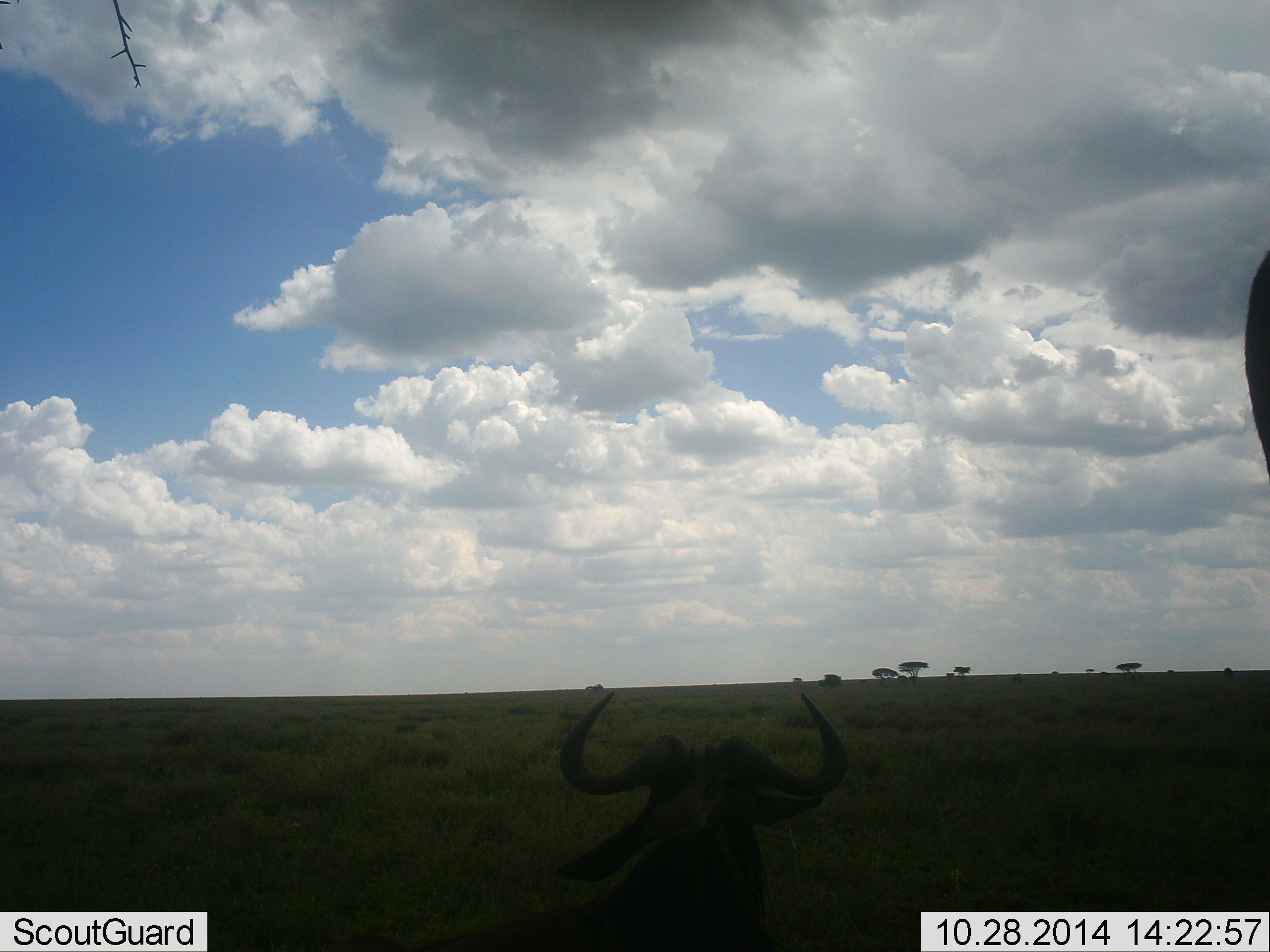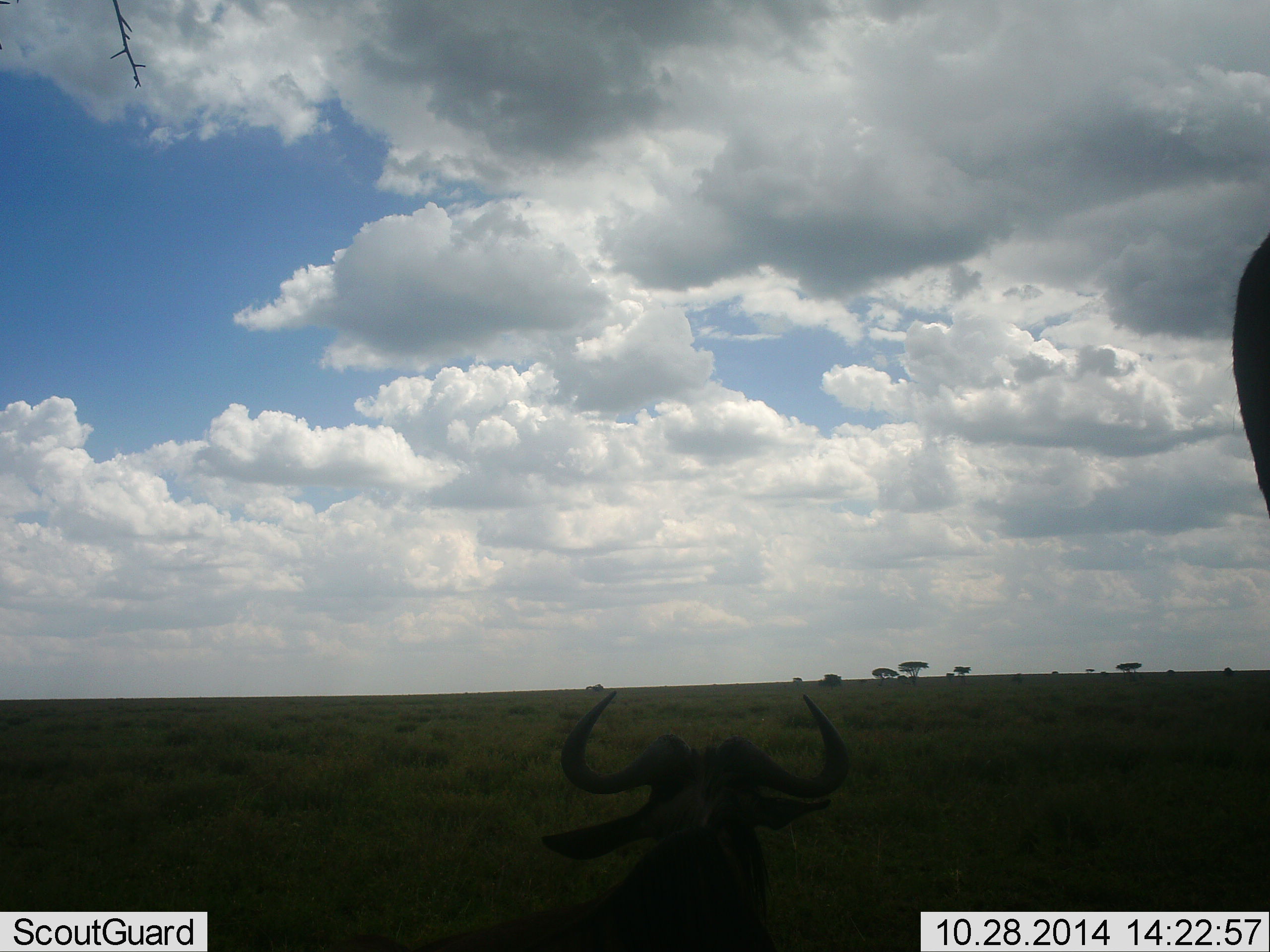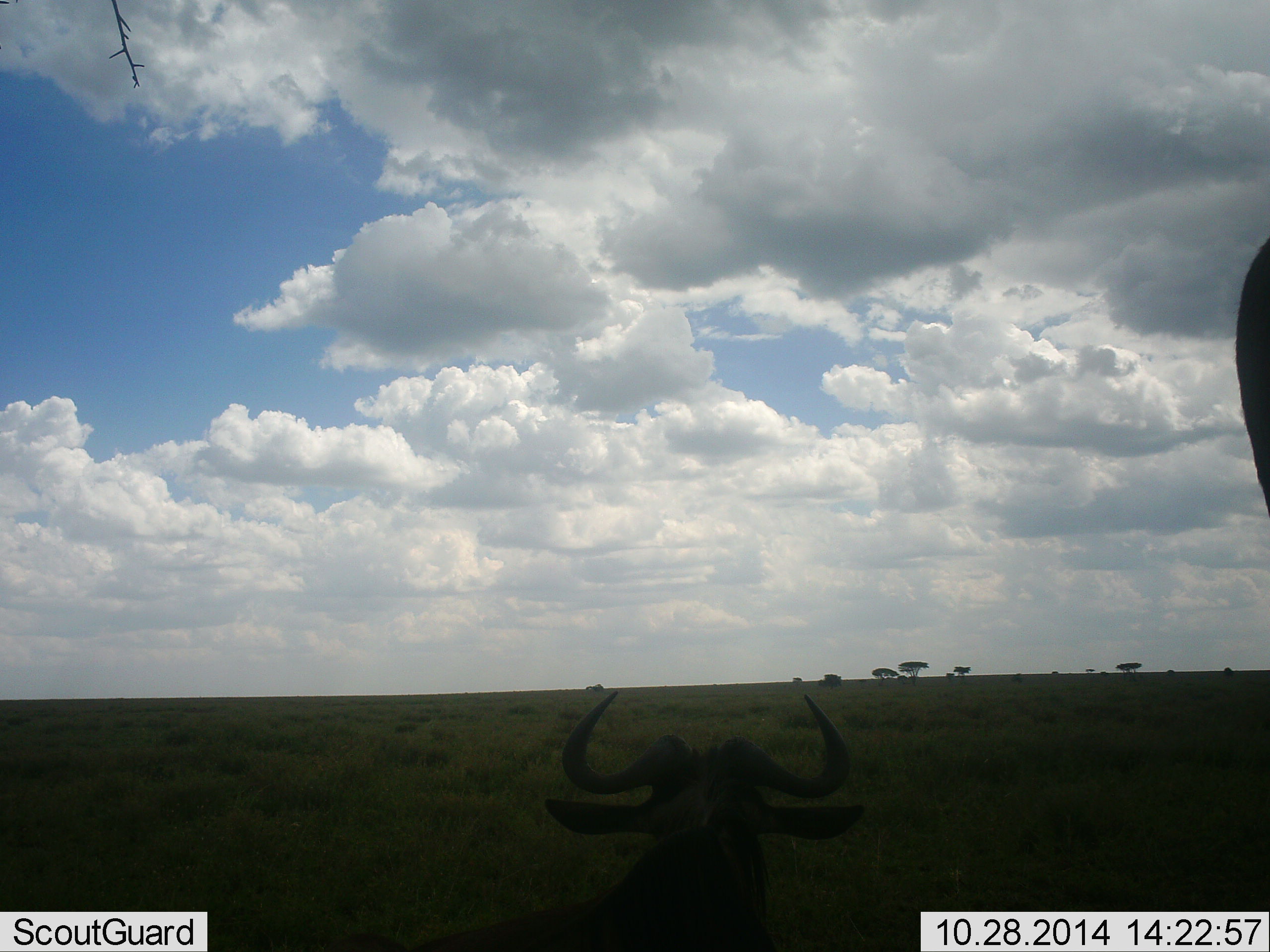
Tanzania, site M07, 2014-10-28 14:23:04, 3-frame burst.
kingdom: Animalia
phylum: Chordata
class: Mammalia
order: Artiodactyla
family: Bovidae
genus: Connochaetes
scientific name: Connochaetes taurinus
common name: blue wildebeest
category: wildebeest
Wildebeest (blue wildebeest) (Connochaetes taurinus), count 2. Behavior (volunteer vote fractions): standing 50%, resting 90%, moving 10%, interacting 0%. Young present (vote fraction): 0%. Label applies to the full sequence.